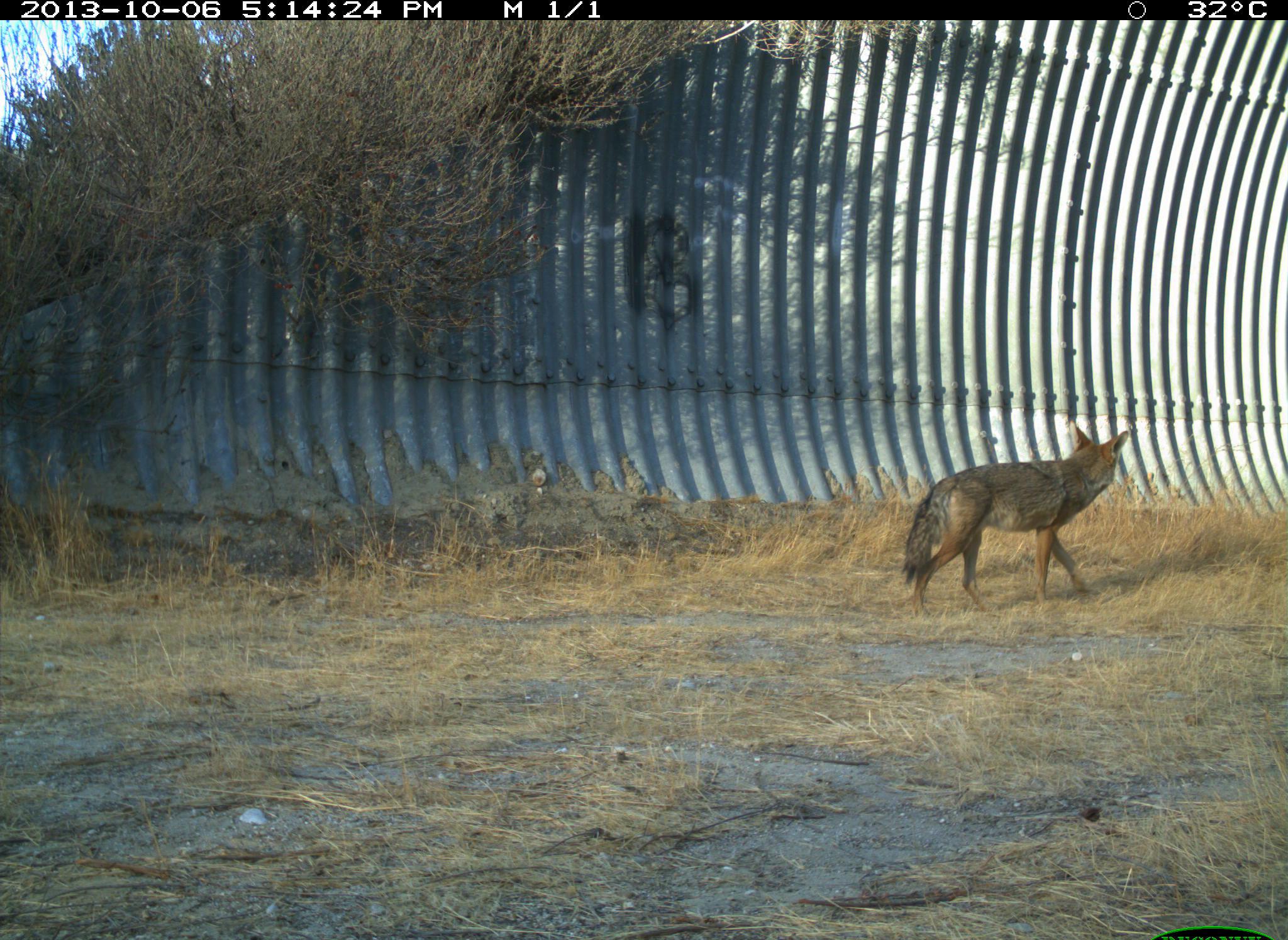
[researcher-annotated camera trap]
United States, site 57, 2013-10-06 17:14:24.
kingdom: Animalia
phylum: Chordata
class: Mammalia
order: Carnivora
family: Canidae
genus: Canis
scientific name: Canis latrans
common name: coyote